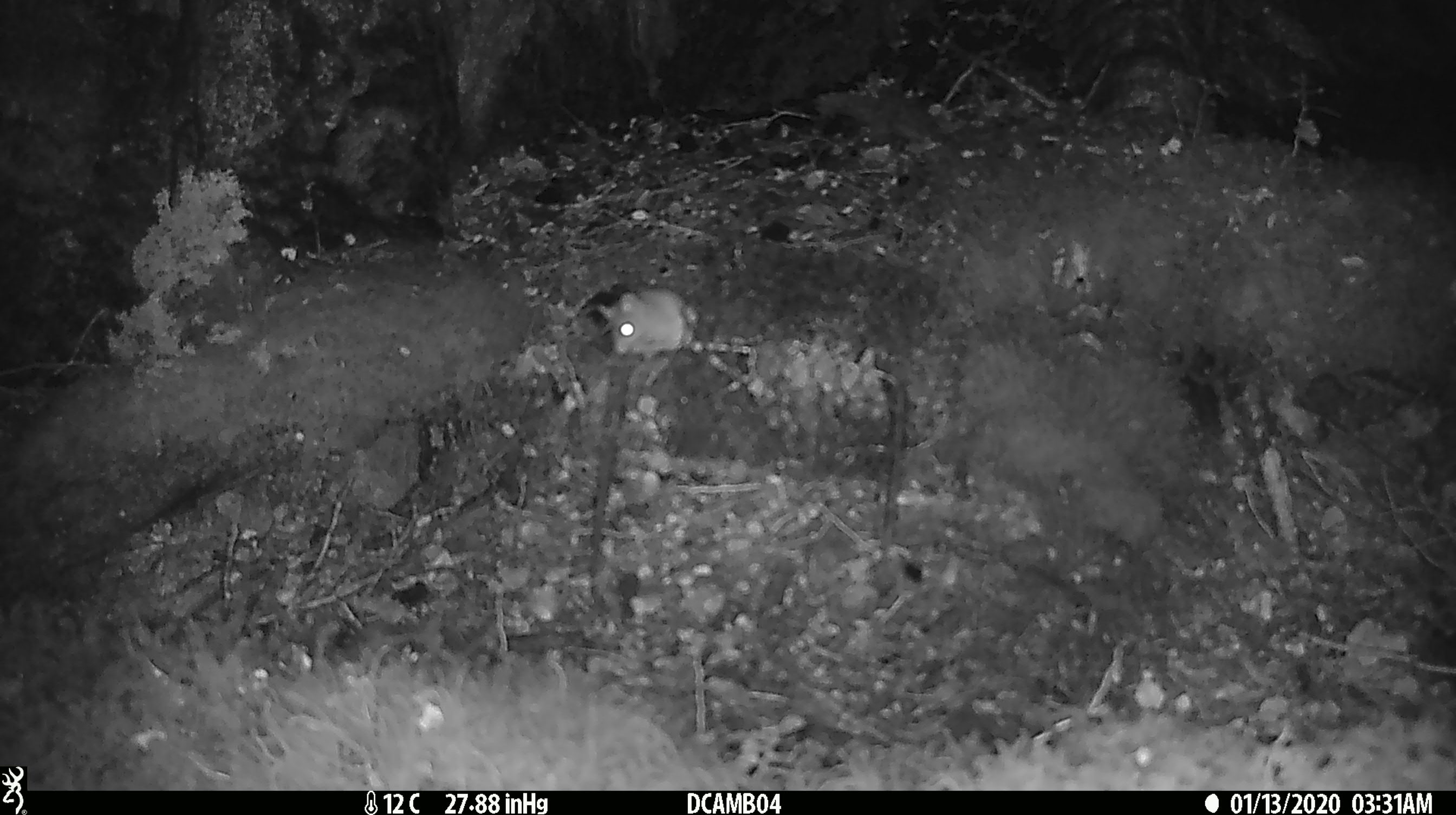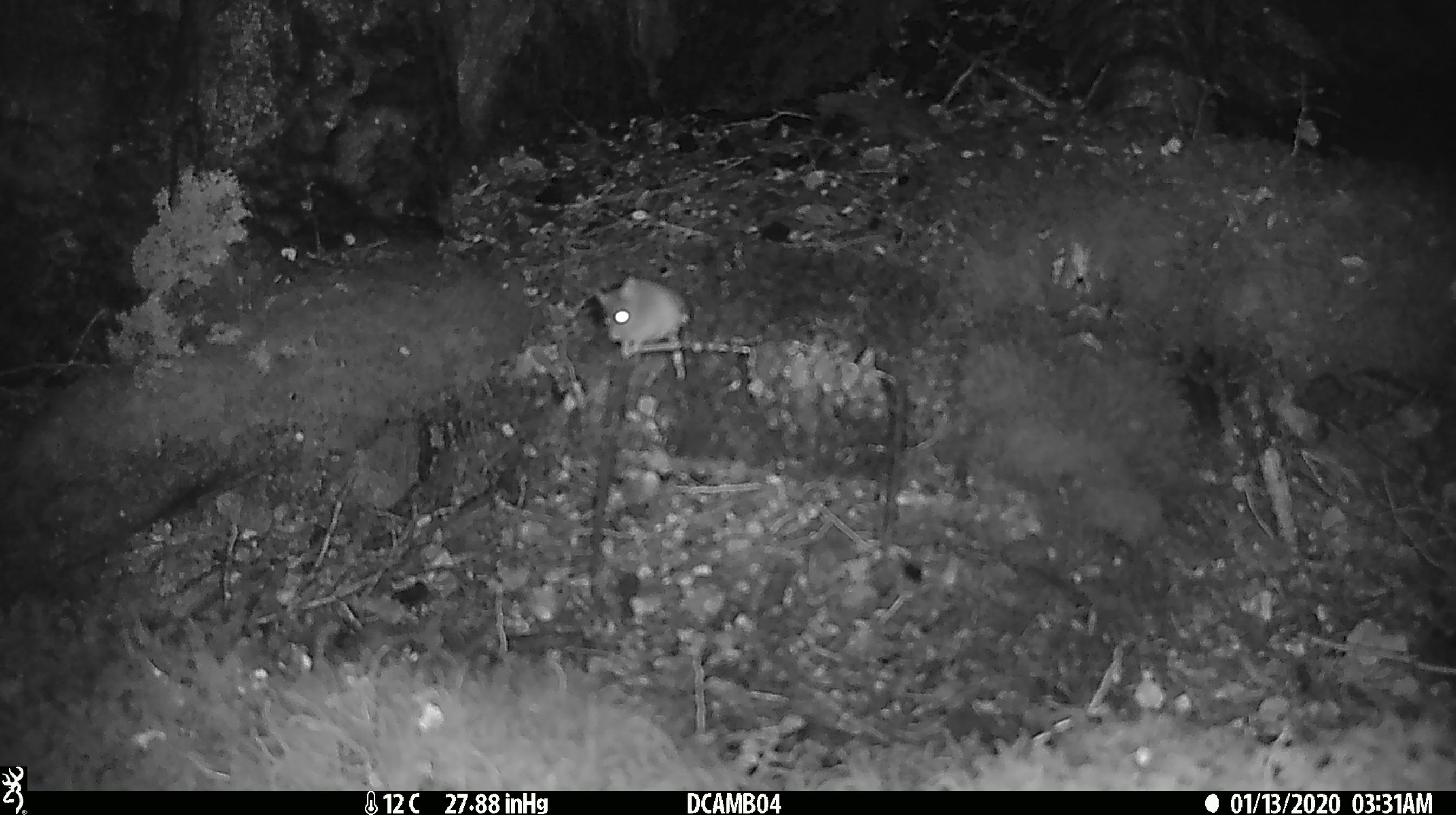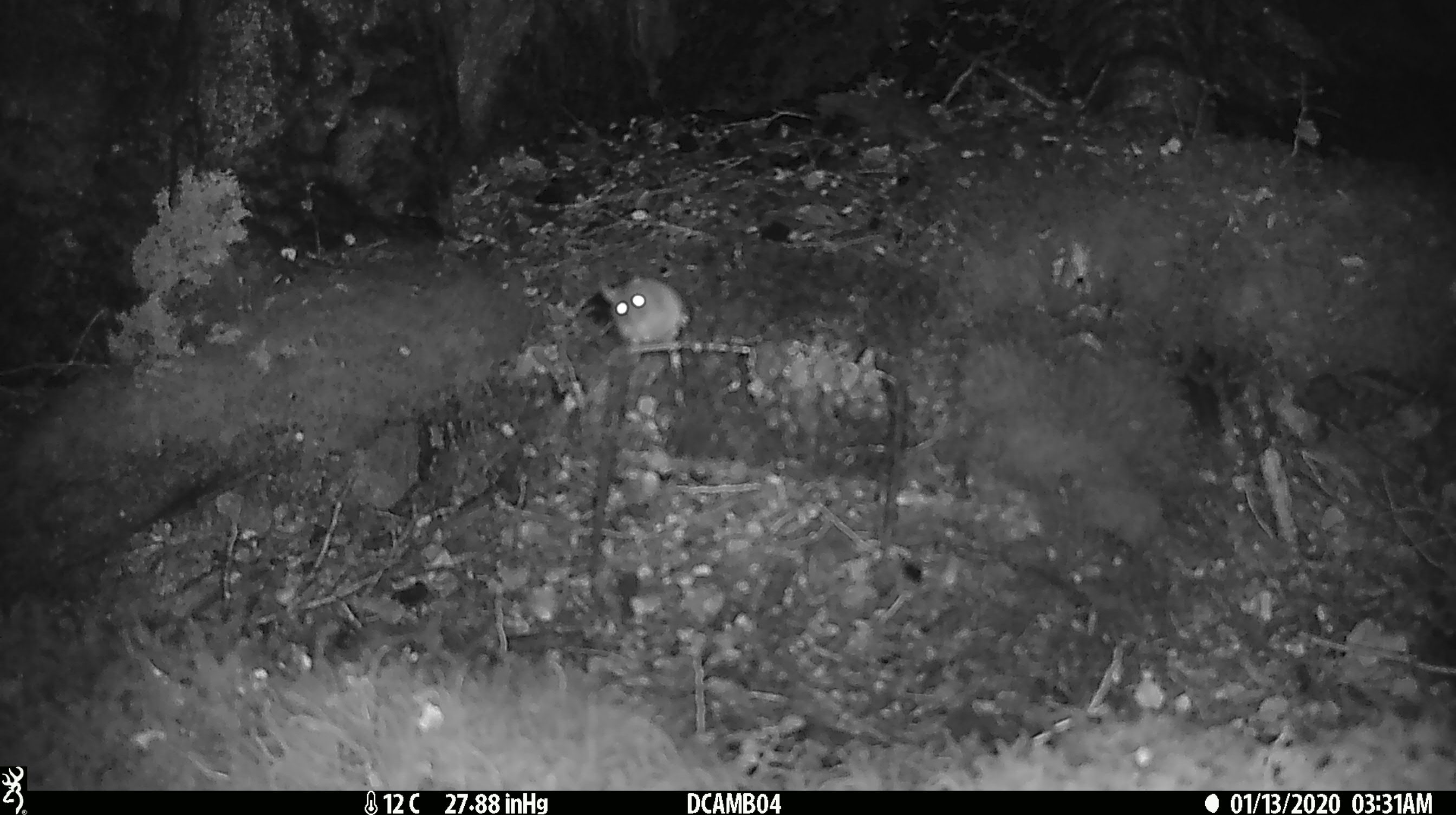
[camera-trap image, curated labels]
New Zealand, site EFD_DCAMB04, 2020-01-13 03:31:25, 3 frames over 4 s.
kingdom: Animalia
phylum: Chordata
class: Mammalia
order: Rodentia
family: Muridae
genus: Mus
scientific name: Mus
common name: mouse